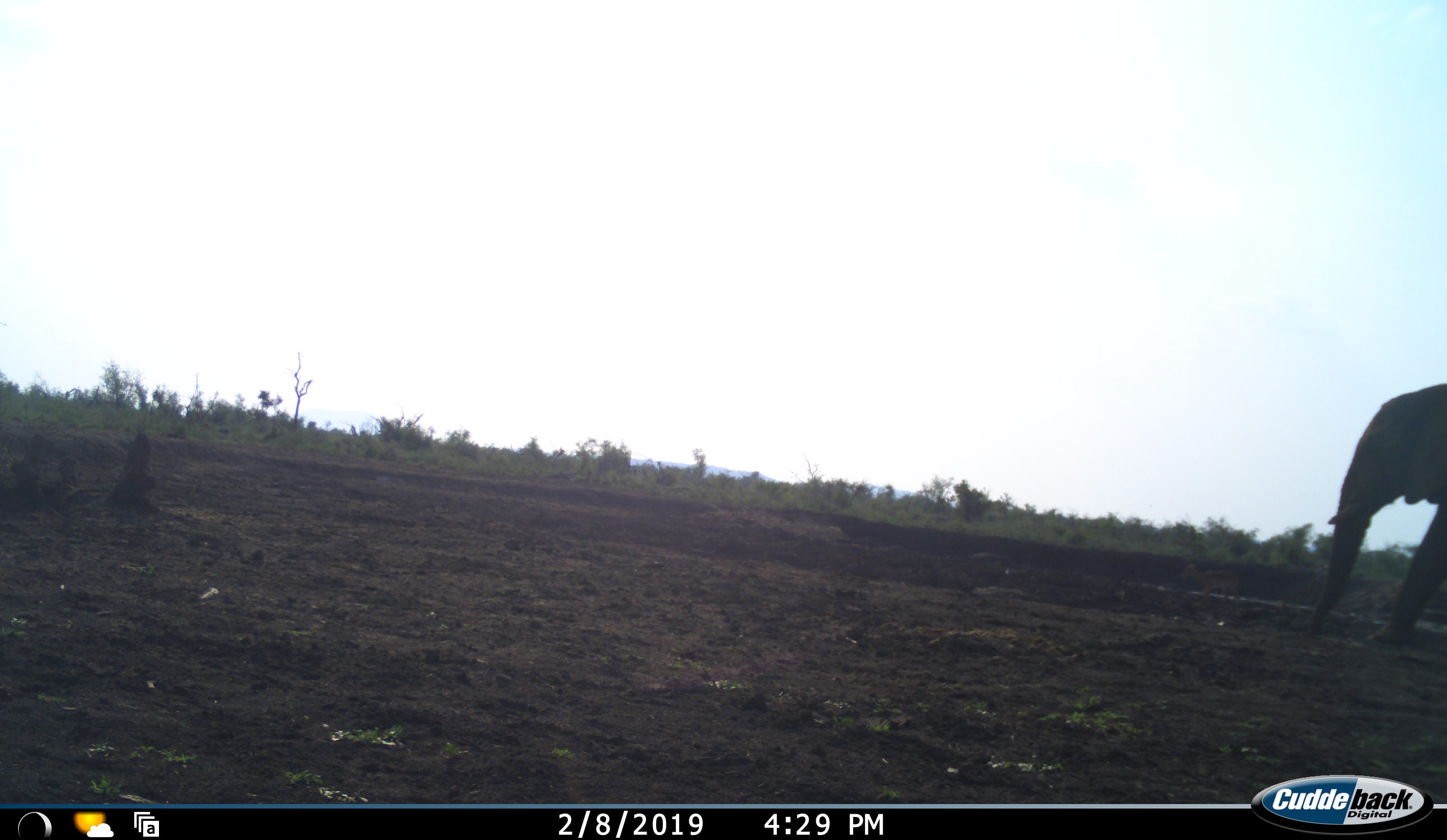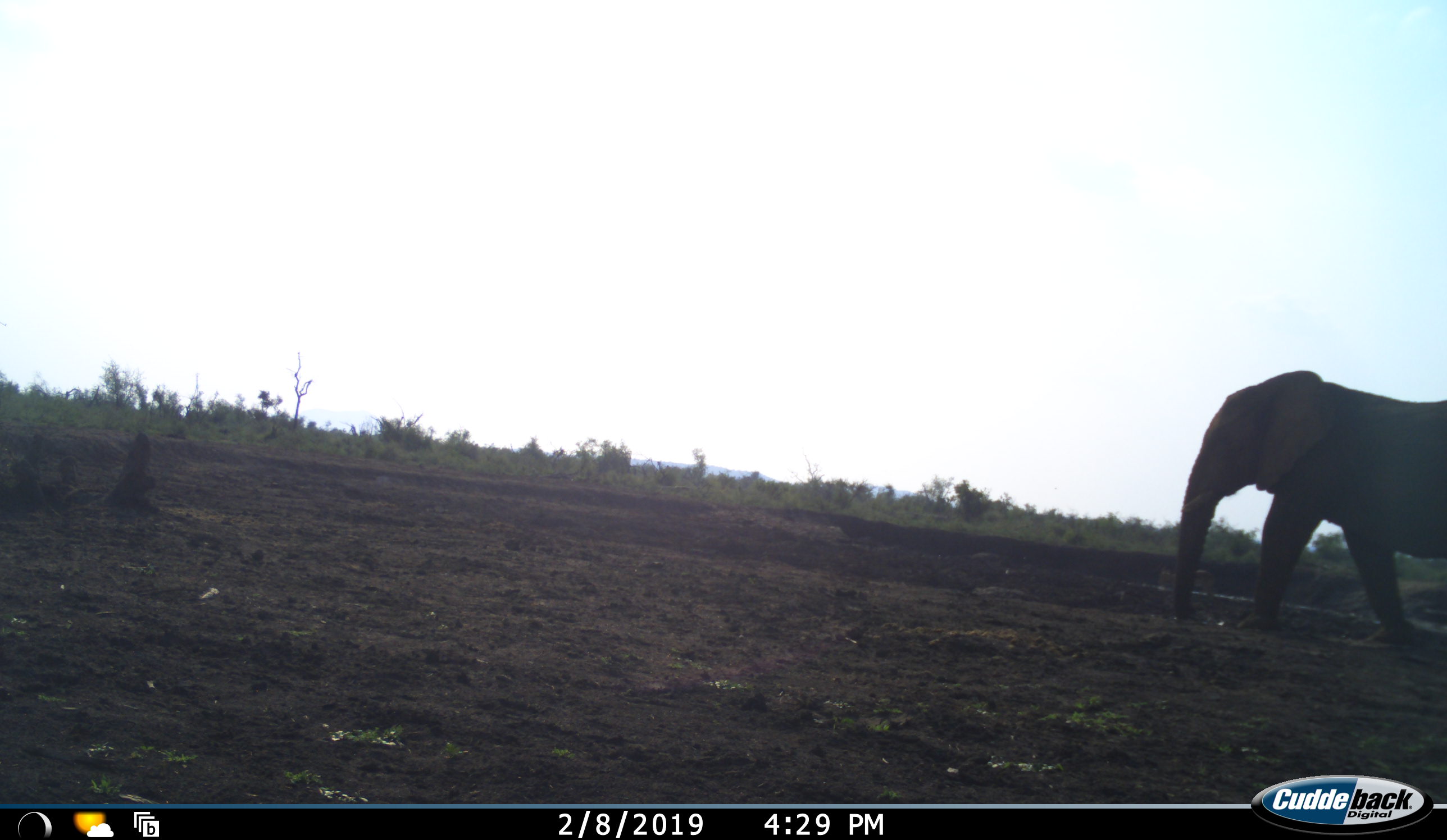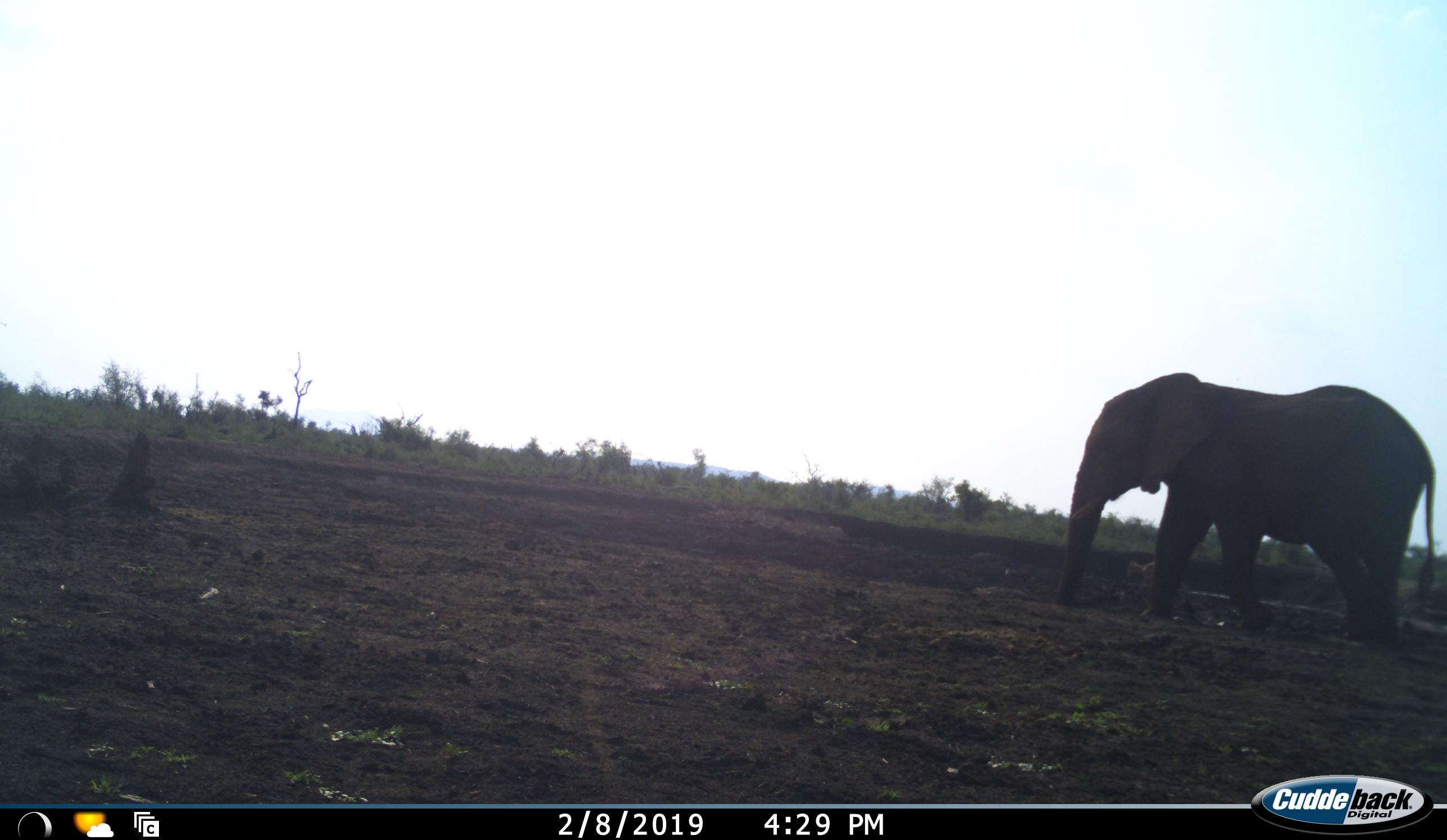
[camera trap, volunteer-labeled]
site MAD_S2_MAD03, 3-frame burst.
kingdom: Animalia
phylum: Chordata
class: Mammalia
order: Proboscidea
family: Elephantidae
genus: Loxodonta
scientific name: Loxodonta africana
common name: african bush elephant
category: elephant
Elephant (african bush elephant) (Loxodonta africana), count 1. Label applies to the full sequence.